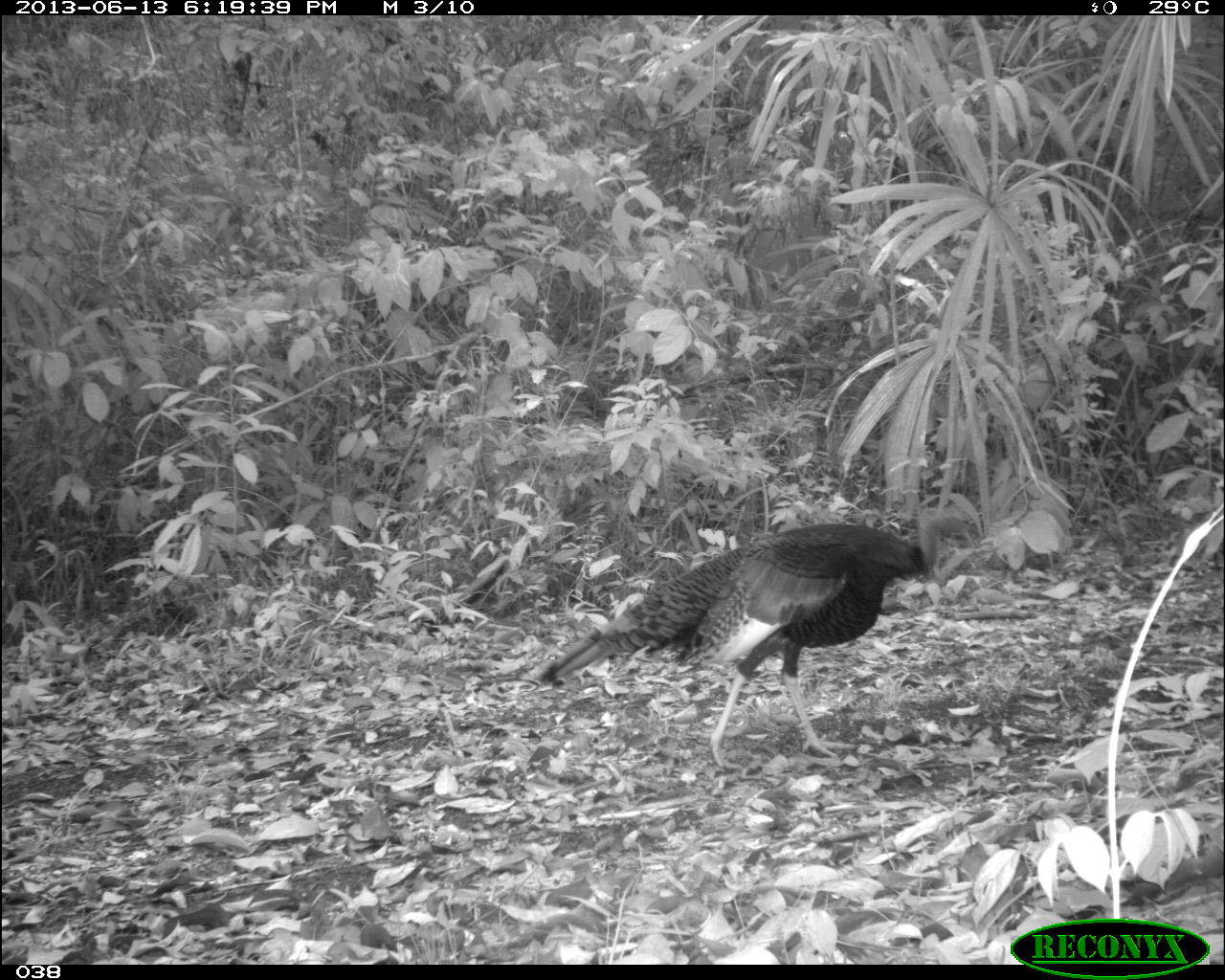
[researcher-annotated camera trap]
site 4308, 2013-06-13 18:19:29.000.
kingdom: Animalia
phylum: Chordata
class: Aves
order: Galliformes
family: Phasianidae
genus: Meleagris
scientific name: Meleagris ocellata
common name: ocellated turkey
Meleagris ocellata (ocellated turkey), count 1, sex male.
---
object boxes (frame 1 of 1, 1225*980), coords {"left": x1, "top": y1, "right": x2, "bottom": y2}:
meleagris ocellata: {"left": 528, "top": 524, "right": 944, "bottom": 769}